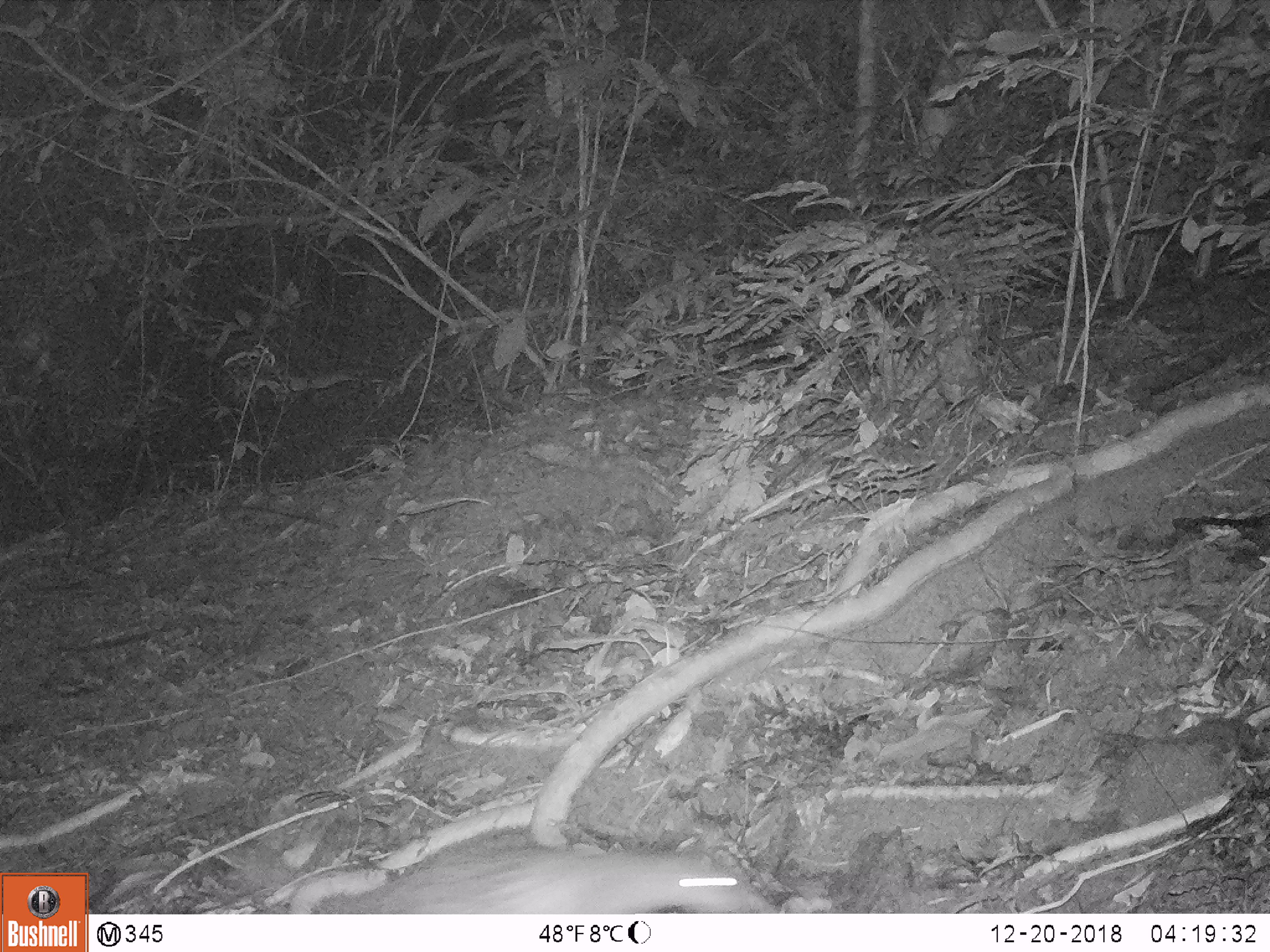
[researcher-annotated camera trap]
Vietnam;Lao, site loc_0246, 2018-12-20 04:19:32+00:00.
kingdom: Animalia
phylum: Chordata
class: Mammalia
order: Rodentia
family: Hystricidae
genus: Atherurus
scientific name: Atherurus macrourus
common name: asiatic brush-tailed porcupine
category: asiatic brush tailed porcupine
Asiatic brush tailed porcupine (asiatic brush-tailed porcupine) (Atherurus macrourus). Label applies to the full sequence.